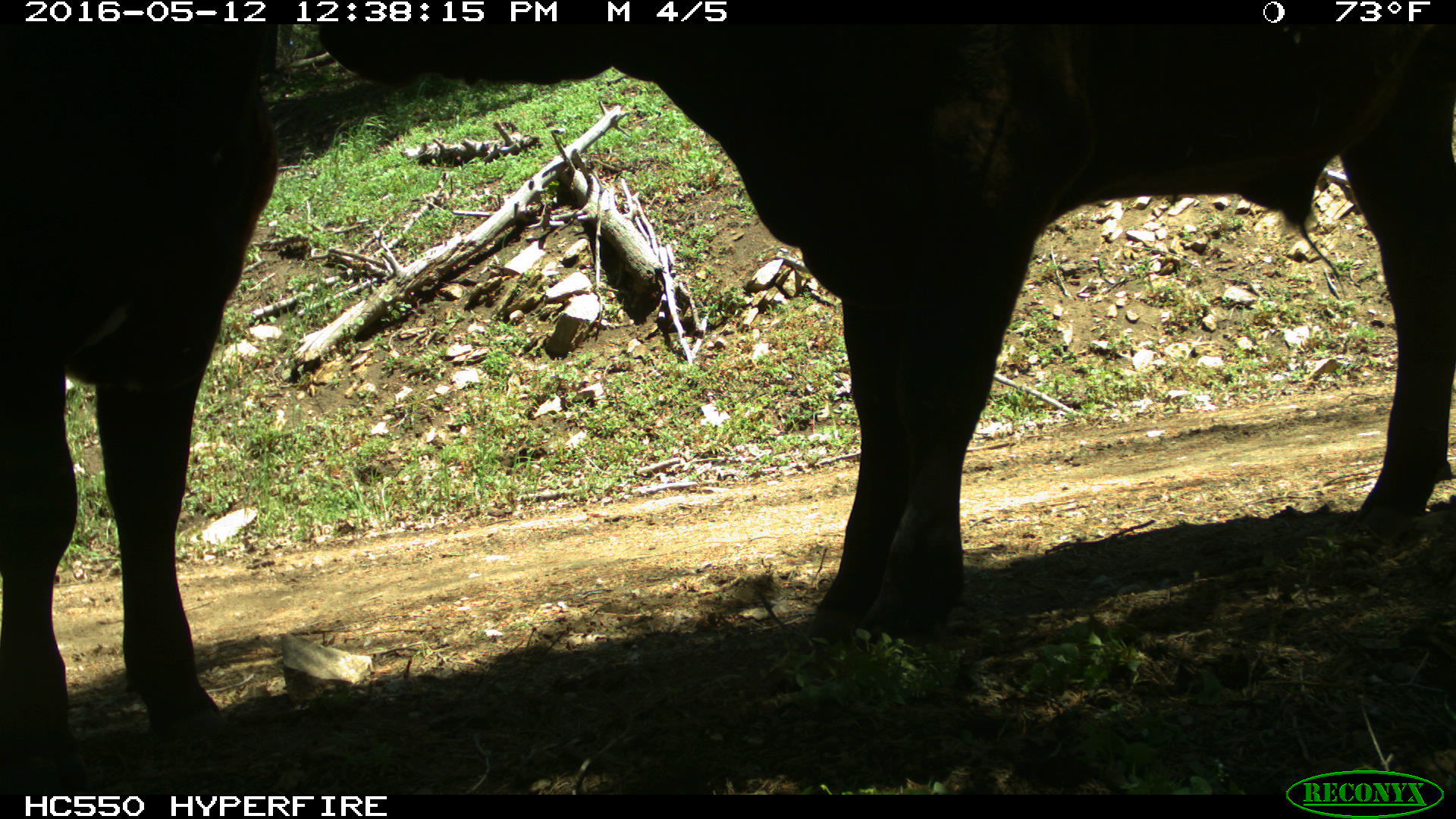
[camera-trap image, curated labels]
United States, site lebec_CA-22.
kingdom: Animalia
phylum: Chordata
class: Mammalia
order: Artiodactyla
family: Bovidae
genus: Bos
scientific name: Bos taurus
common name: domestic cow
Bos taurus (domestic cow).